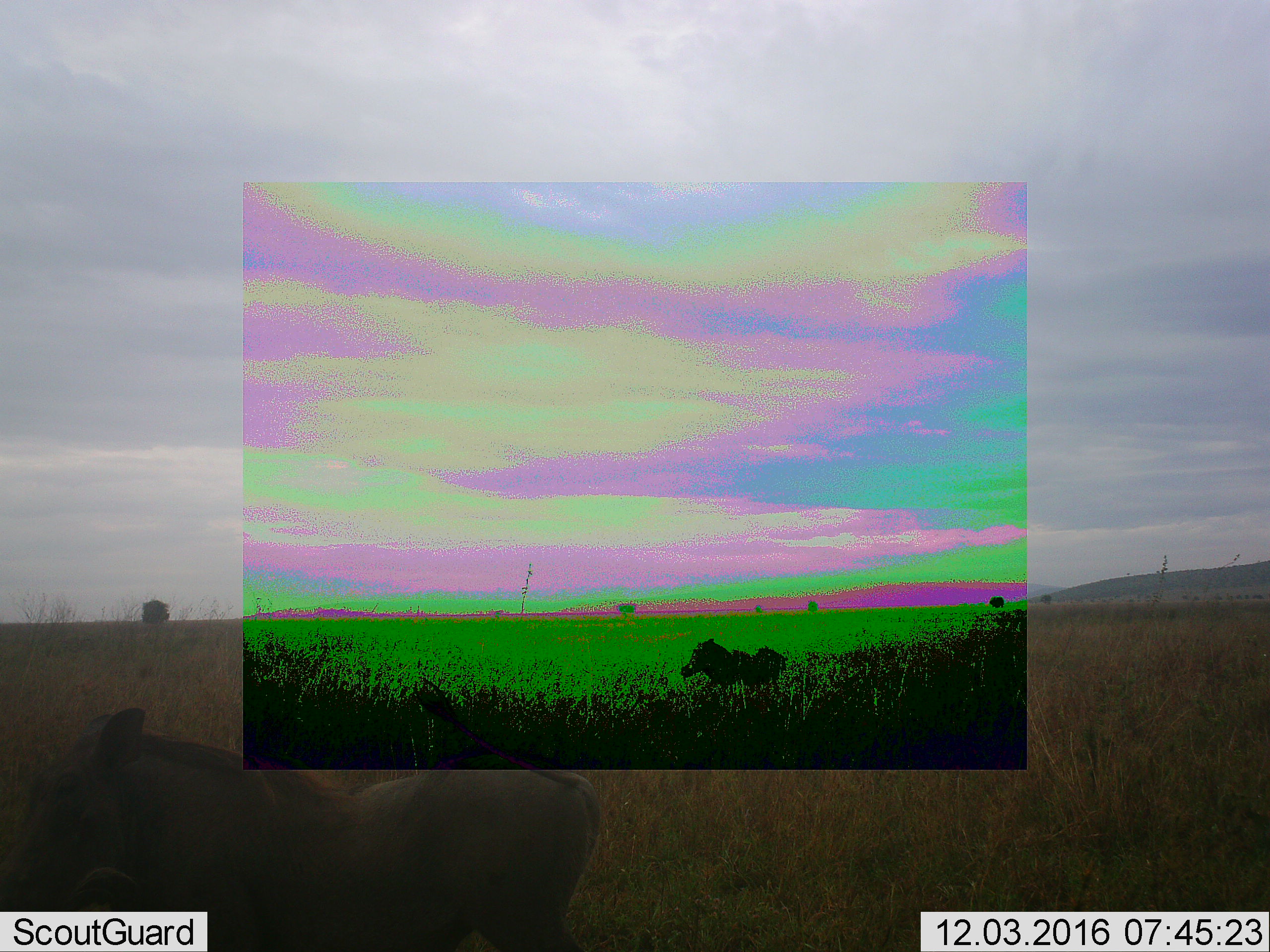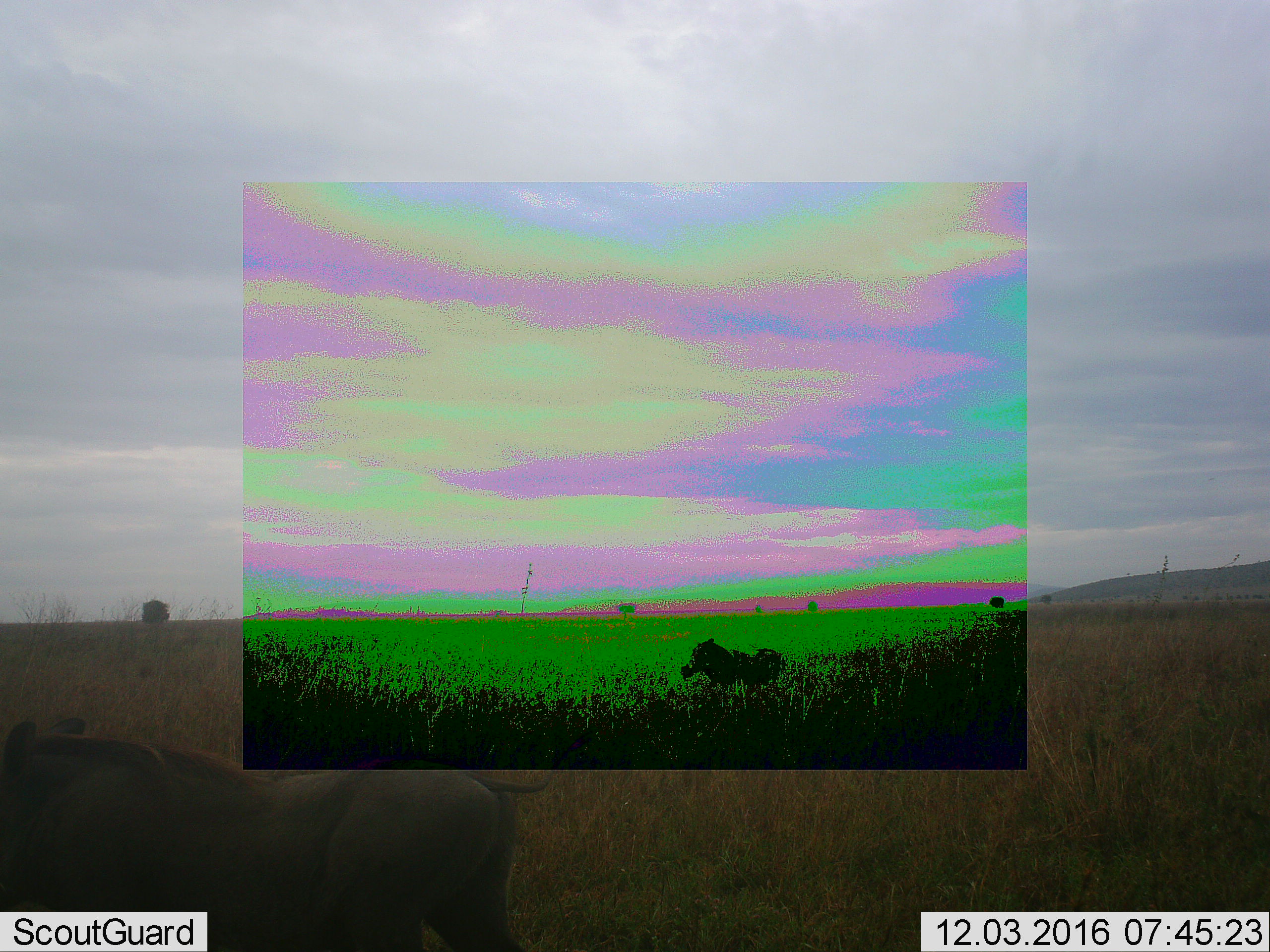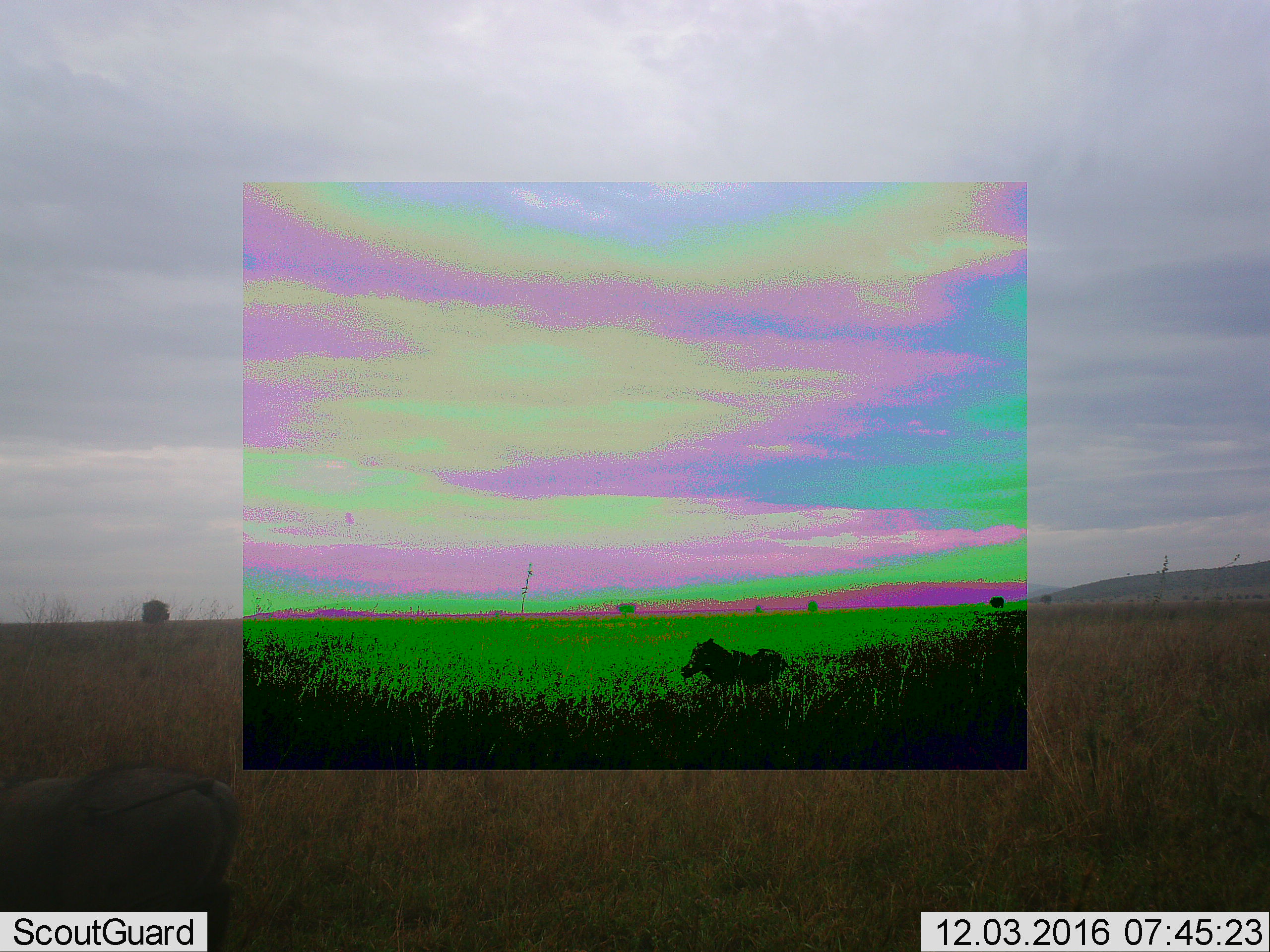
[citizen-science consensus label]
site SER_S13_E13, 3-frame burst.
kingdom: Animalia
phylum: Chordata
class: Mammalia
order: Artiodactyla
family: Suidae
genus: Phacochoerus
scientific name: Phacochoerus africanus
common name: warthog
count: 2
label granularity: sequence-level